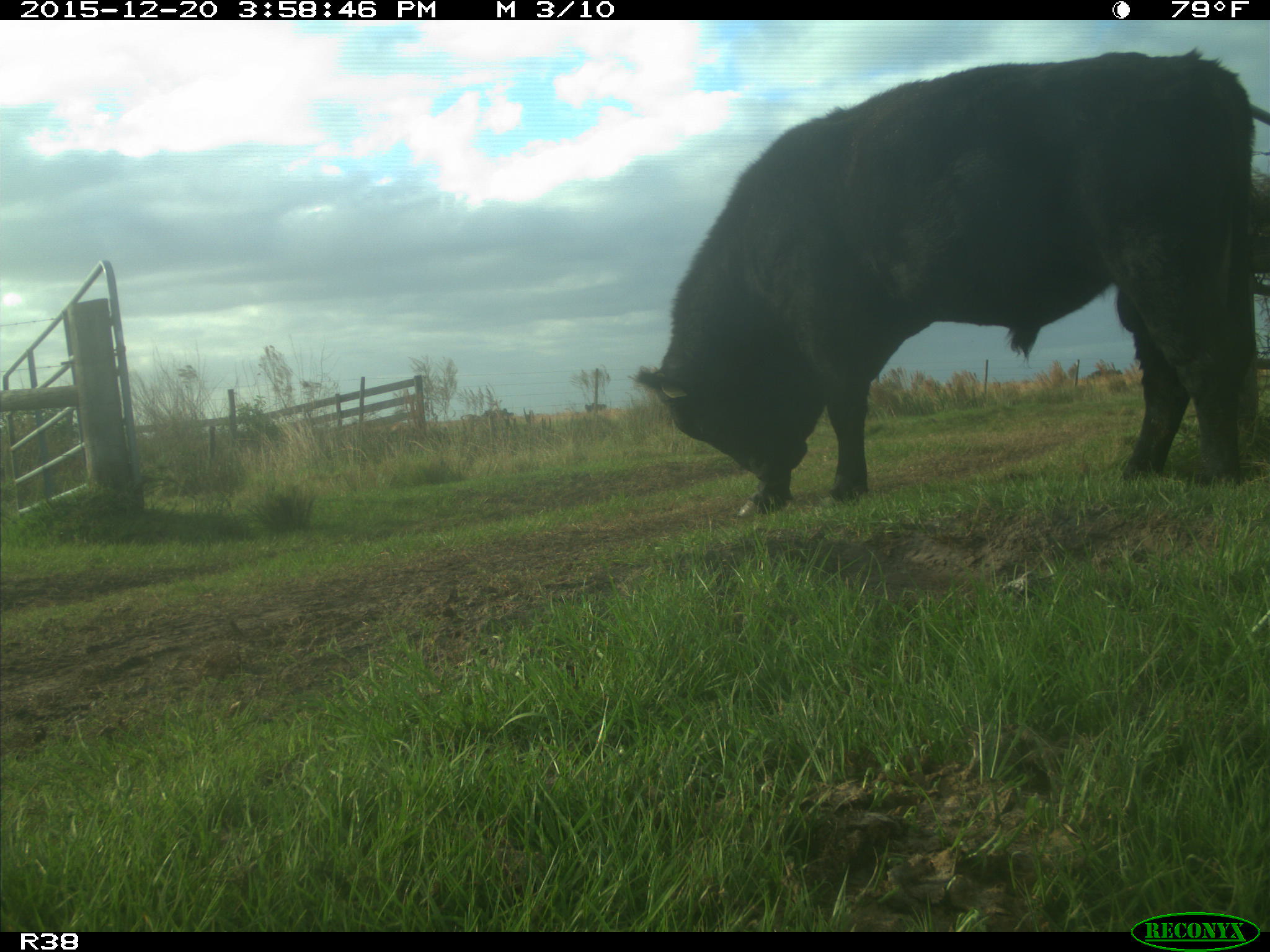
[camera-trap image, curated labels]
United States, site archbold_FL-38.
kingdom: Animalia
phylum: Chordata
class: Mammalia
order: Artiodactyla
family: Bovidae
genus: Bos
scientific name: Bos taurus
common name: domestic cow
Bos taurus (domestic cow).